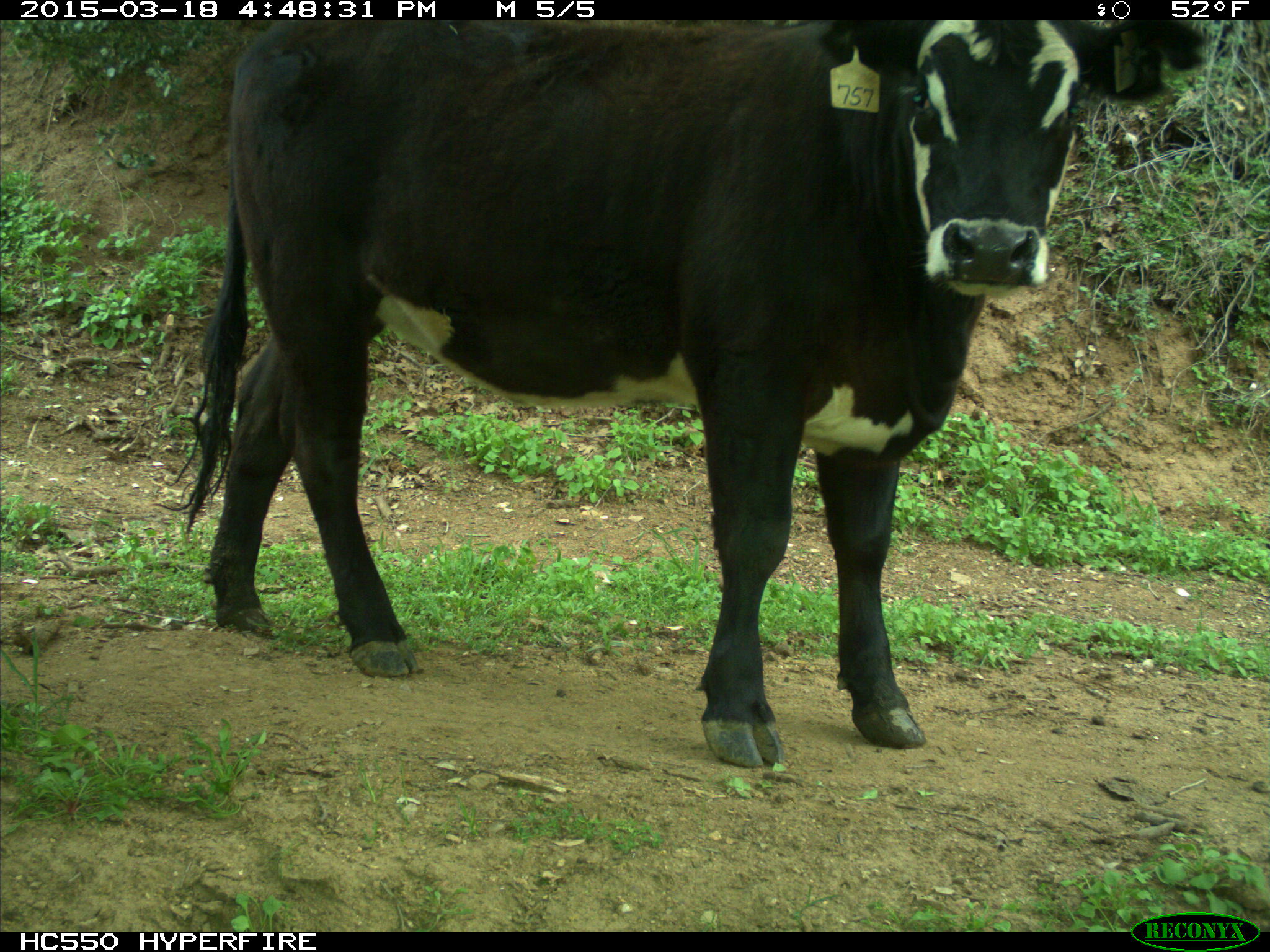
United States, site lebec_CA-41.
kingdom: Animalia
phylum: Chordata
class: Mammalia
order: Artiodactyla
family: Bovidae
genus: Bos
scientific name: Bos taurus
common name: domestic cow